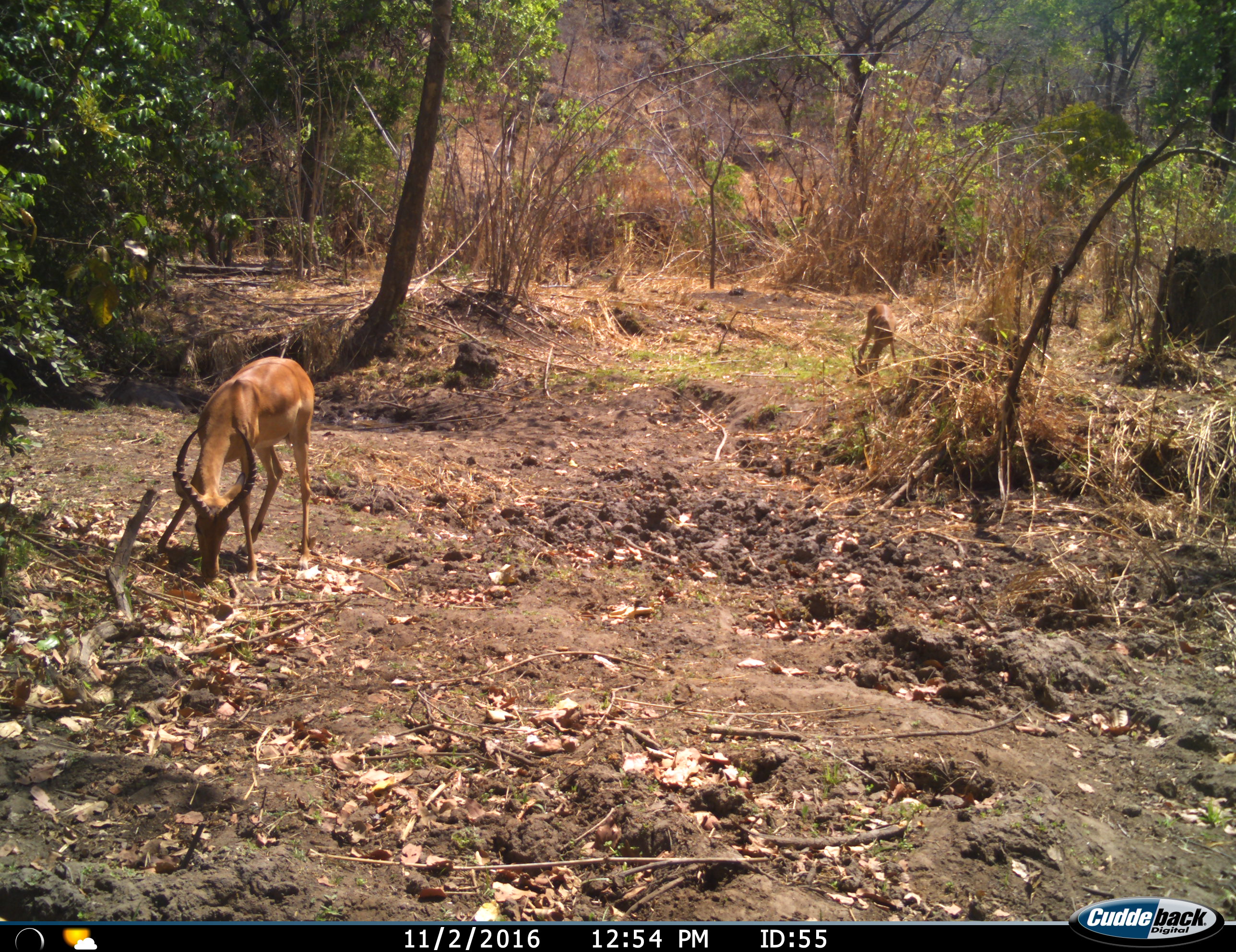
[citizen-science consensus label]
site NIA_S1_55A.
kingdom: Animalia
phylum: Chordata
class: Mammalia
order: Artiodactyla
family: Bovidae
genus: Aepyceros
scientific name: Aepyceros melampus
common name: impala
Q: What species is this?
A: Impala (Aepyceros melampus).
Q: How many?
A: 2.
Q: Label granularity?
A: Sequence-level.